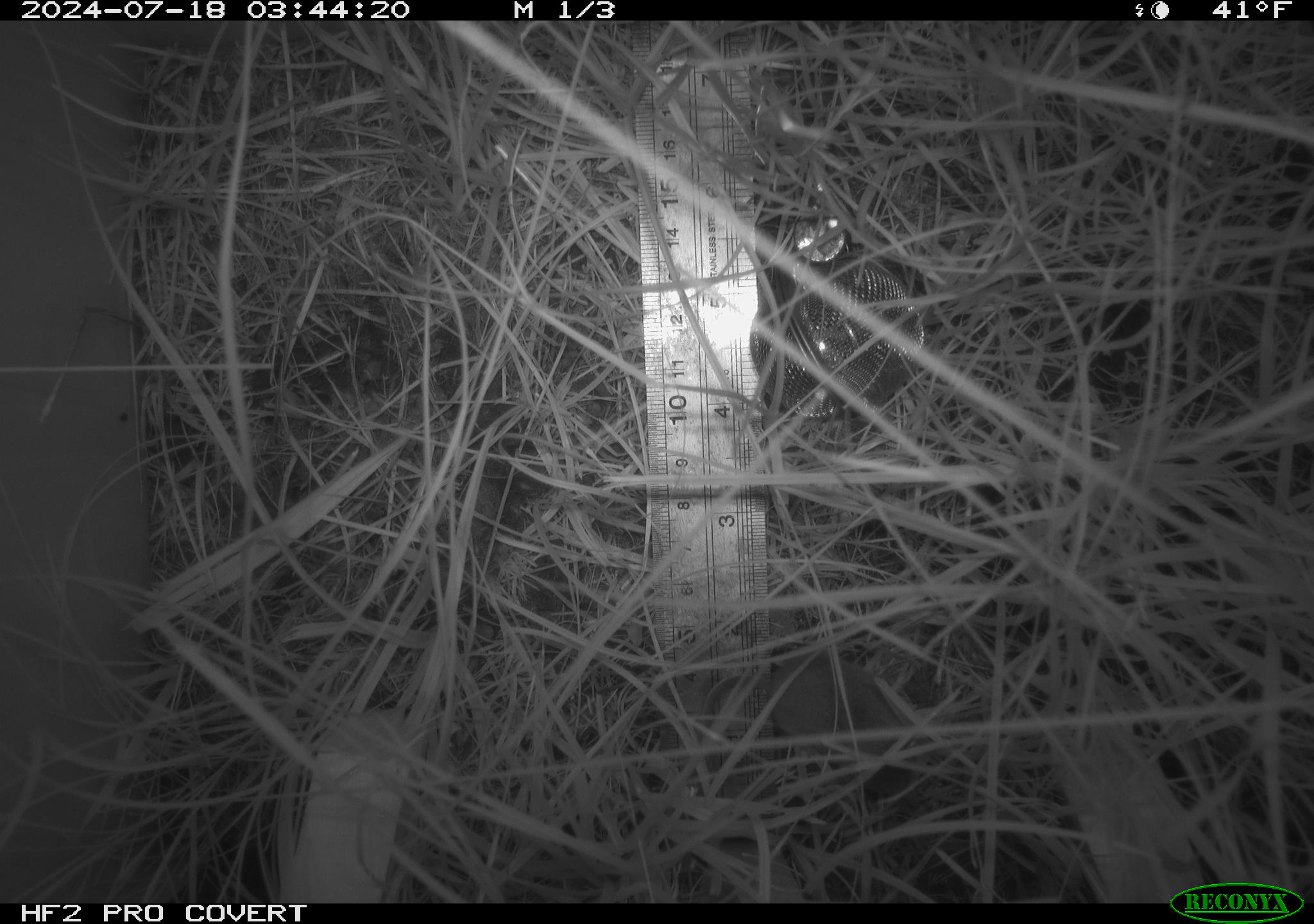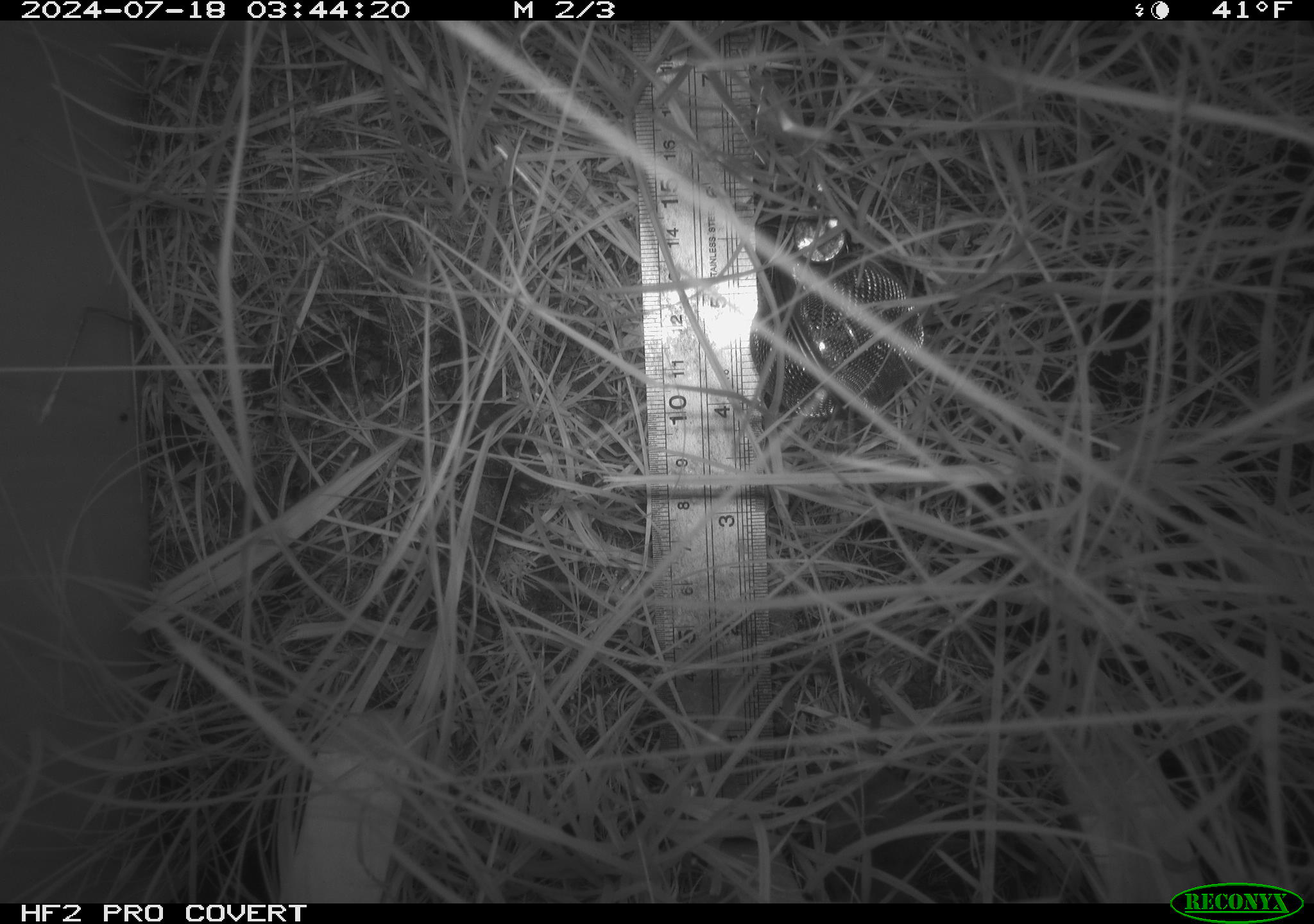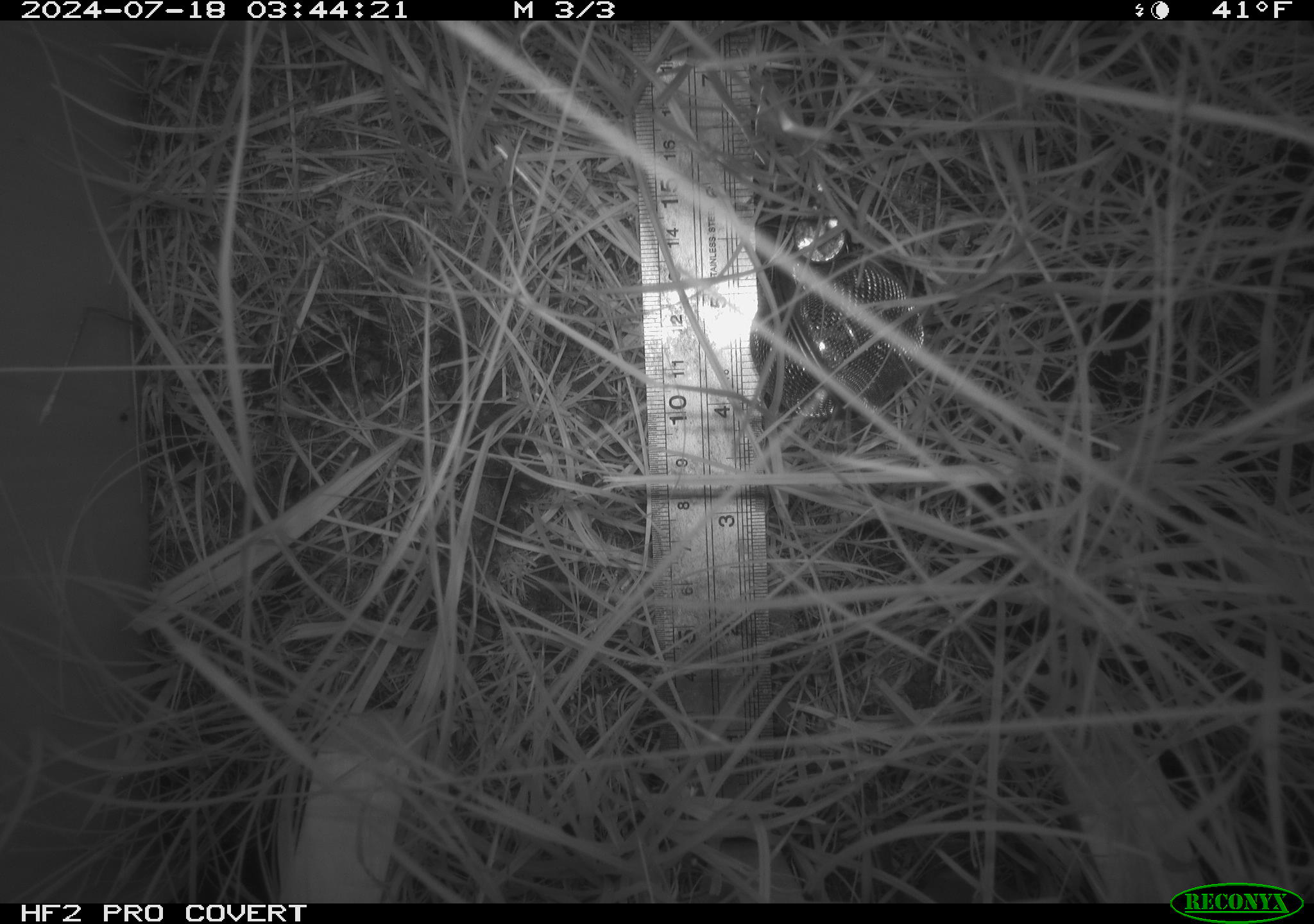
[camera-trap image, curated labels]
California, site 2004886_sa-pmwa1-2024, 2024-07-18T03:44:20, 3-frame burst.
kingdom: Animalia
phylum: Chordata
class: Mammalia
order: Eulipotyphla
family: Soricidae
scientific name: Soricidae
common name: shrews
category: soricidae family